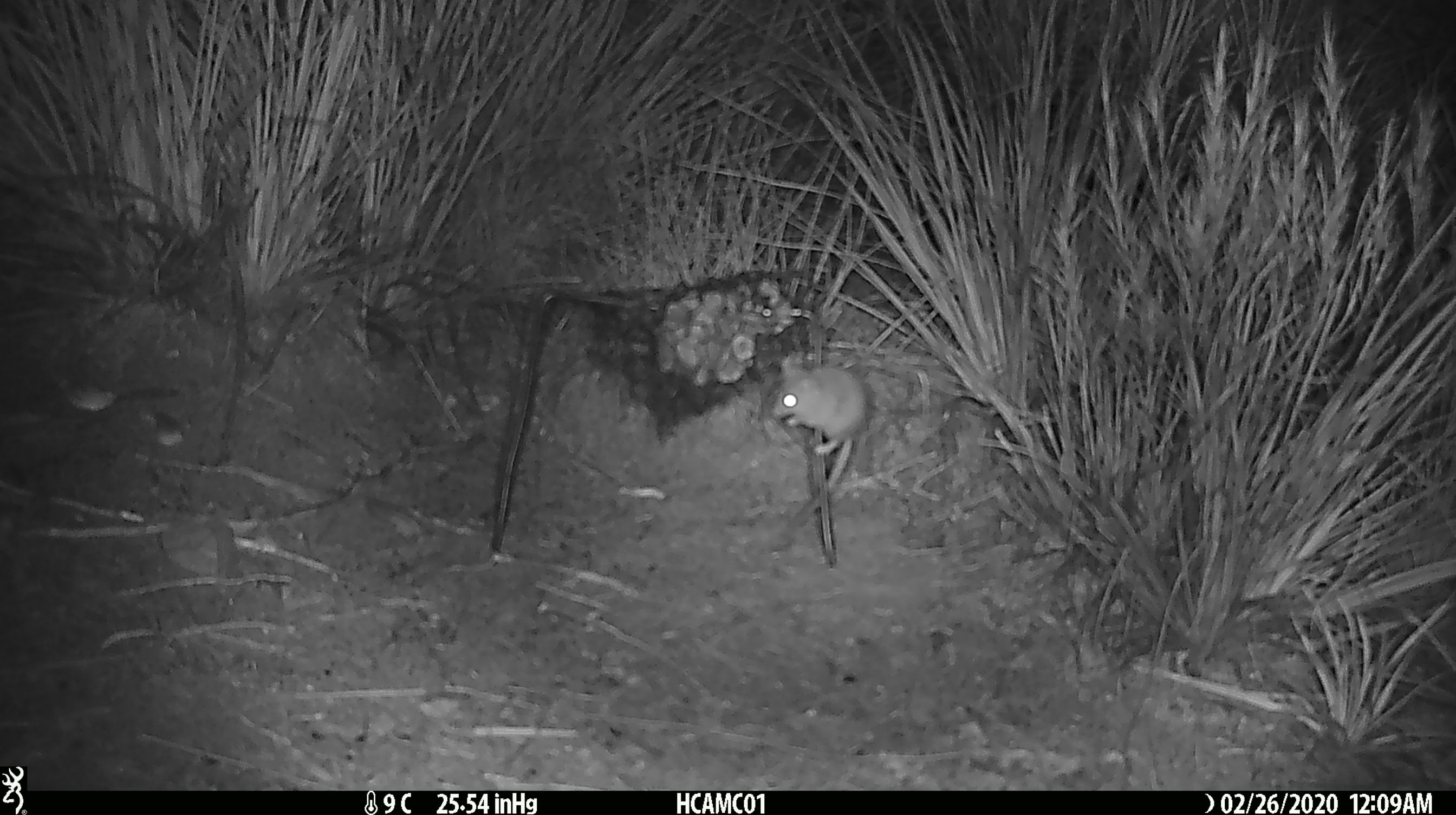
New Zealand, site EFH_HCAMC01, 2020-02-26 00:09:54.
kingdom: Animalia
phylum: Chordata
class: Mammalia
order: Rodentia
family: Muridae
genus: Mus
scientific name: Mus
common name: mouse